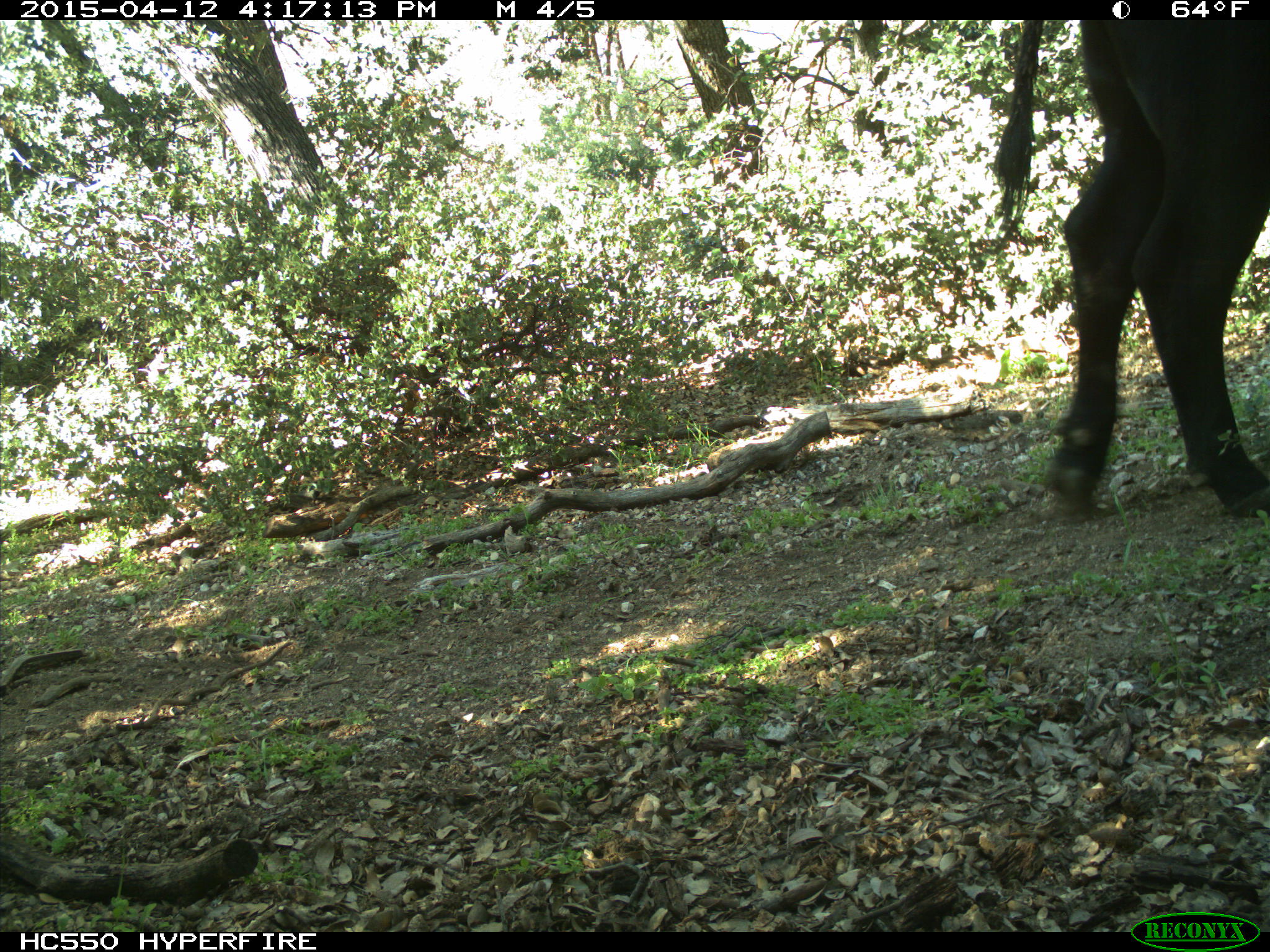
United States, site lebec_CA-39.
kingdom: Animalia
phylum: Chordata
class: Mammalia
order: Artiodactyla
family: Bovidae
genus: Bos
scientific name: Bos taurus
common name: domestic cow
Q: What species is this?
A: Bos taurus (domestic cow).